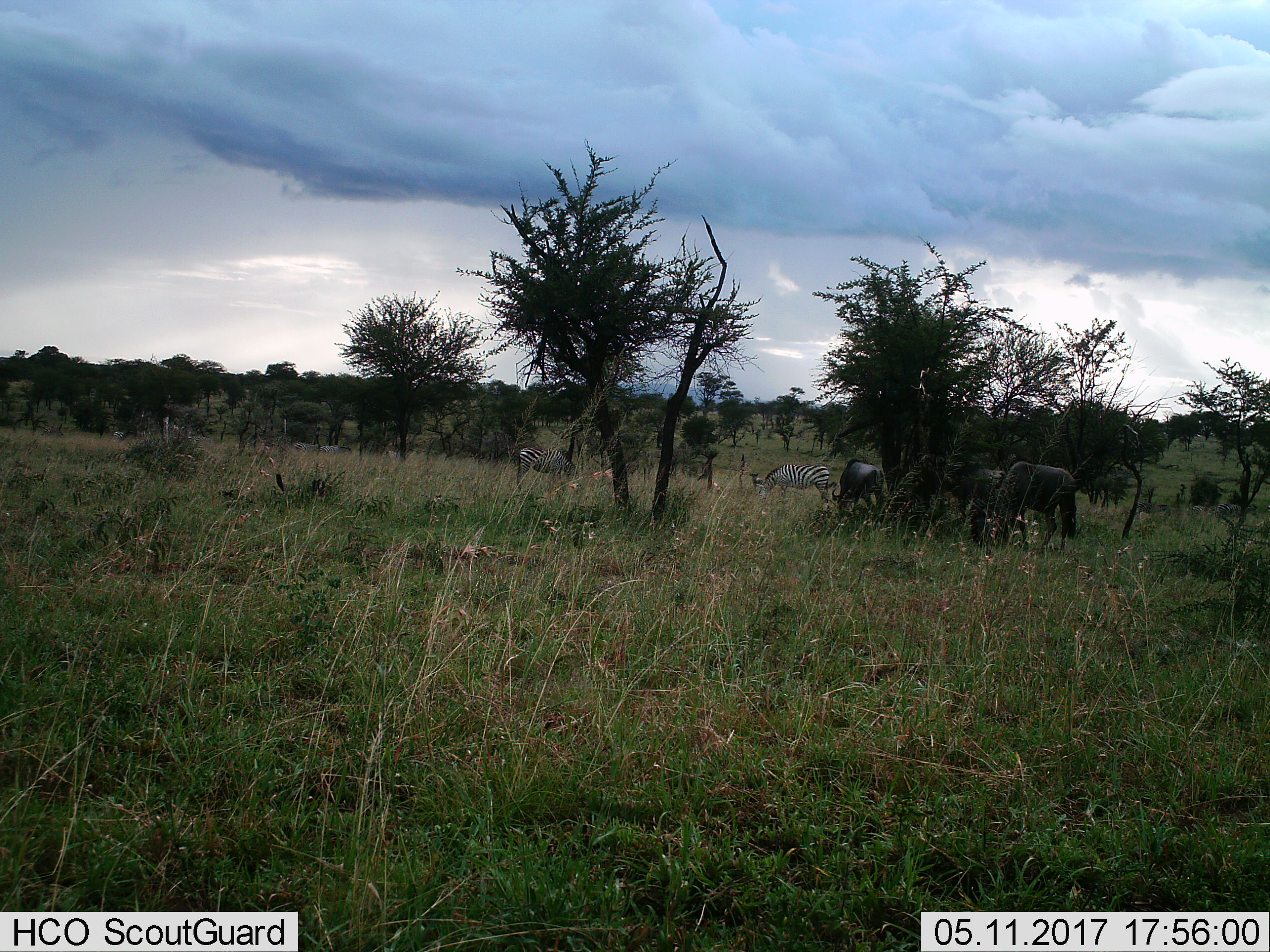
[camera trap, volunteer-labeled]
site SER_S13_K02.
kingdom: Animalia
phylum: Chordata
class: Mammalia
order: Artiodactyla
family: Bovidae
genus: Connochaetes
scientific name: Connochaetes taurinus taurinus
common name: blue wildebeest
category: wildebeestblue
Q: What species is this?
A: Wildebeestblue (blue wildebeest) (Connochaetes taurinus taurinus).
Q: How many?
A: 3.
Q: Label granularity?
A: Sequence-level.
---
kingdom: Animalia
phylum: Chordata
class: Mammalia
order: Perissodactyla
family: Equidae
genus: Equus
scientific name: Equus quagga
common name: plains zebra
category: zebraplains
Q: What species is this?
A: Zebraplains (plains zebra) (Equus quagga).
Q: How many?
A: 4.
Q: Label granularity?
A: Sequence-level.